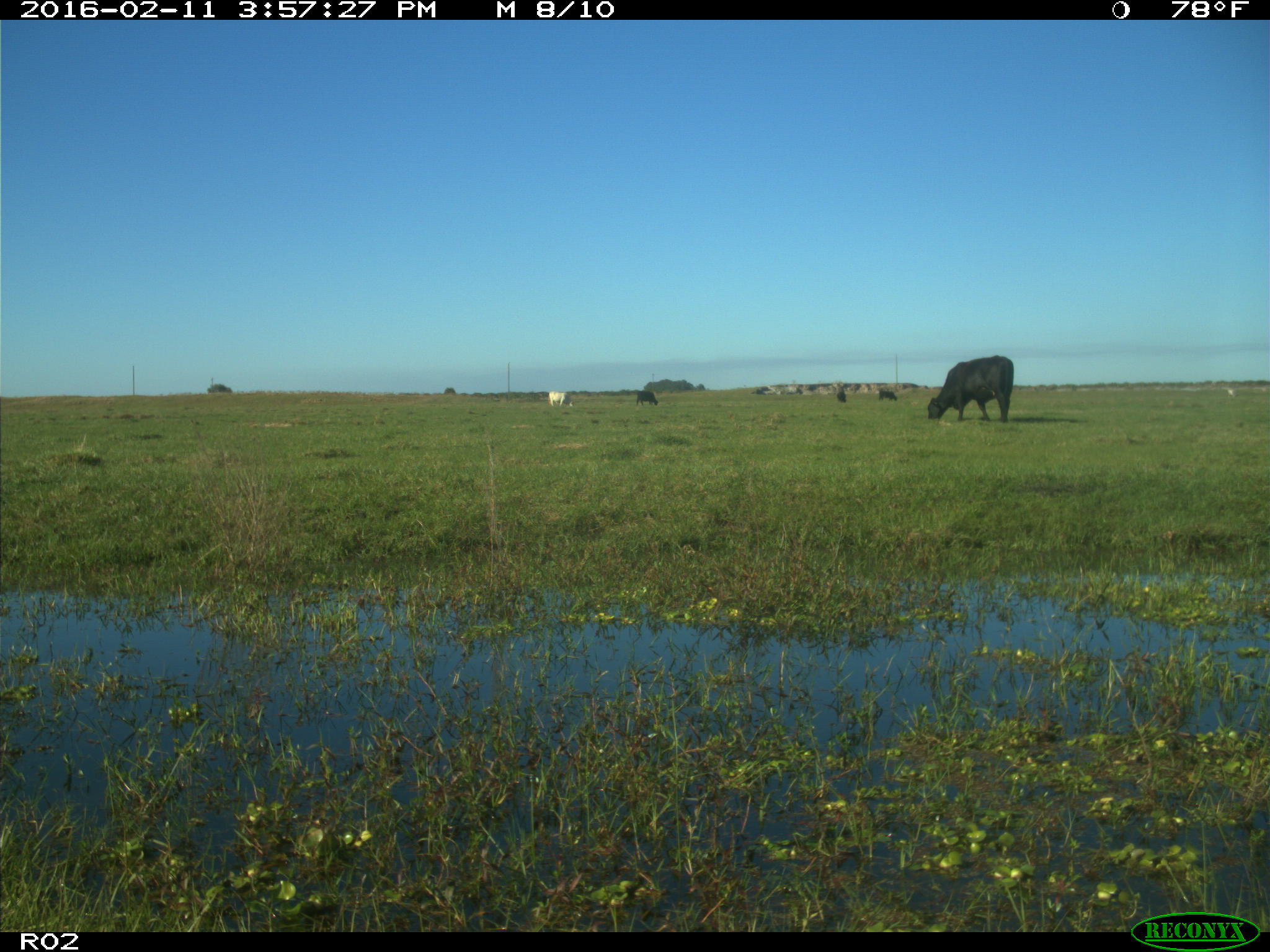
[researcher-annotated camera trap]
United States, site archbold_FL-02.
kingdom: Animalia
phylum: Chordata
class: Mammalia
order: Artiodactyla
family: Bovidae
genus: Bos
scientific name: Bos taurus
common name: domestic cow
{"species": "Bos taurus (domestic cow)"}